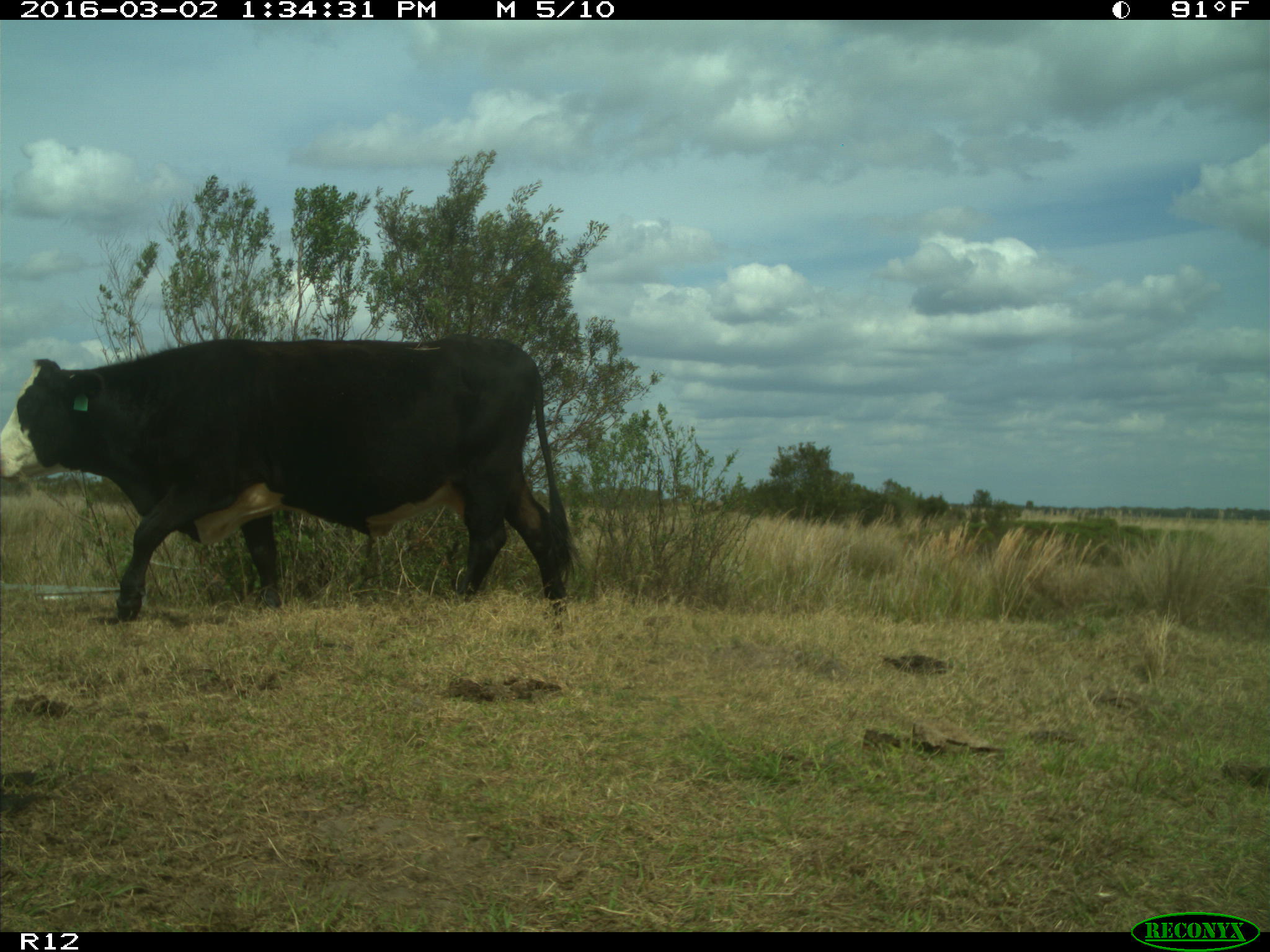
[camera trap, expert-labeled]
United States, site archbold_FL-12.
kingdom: Animalia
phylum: Chordata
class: Mammalia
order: Artiodactyla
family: Bovidae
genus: Bos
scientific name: Bos taurus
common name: domestic cow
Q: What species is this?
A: Bos taurus (domestic cow).